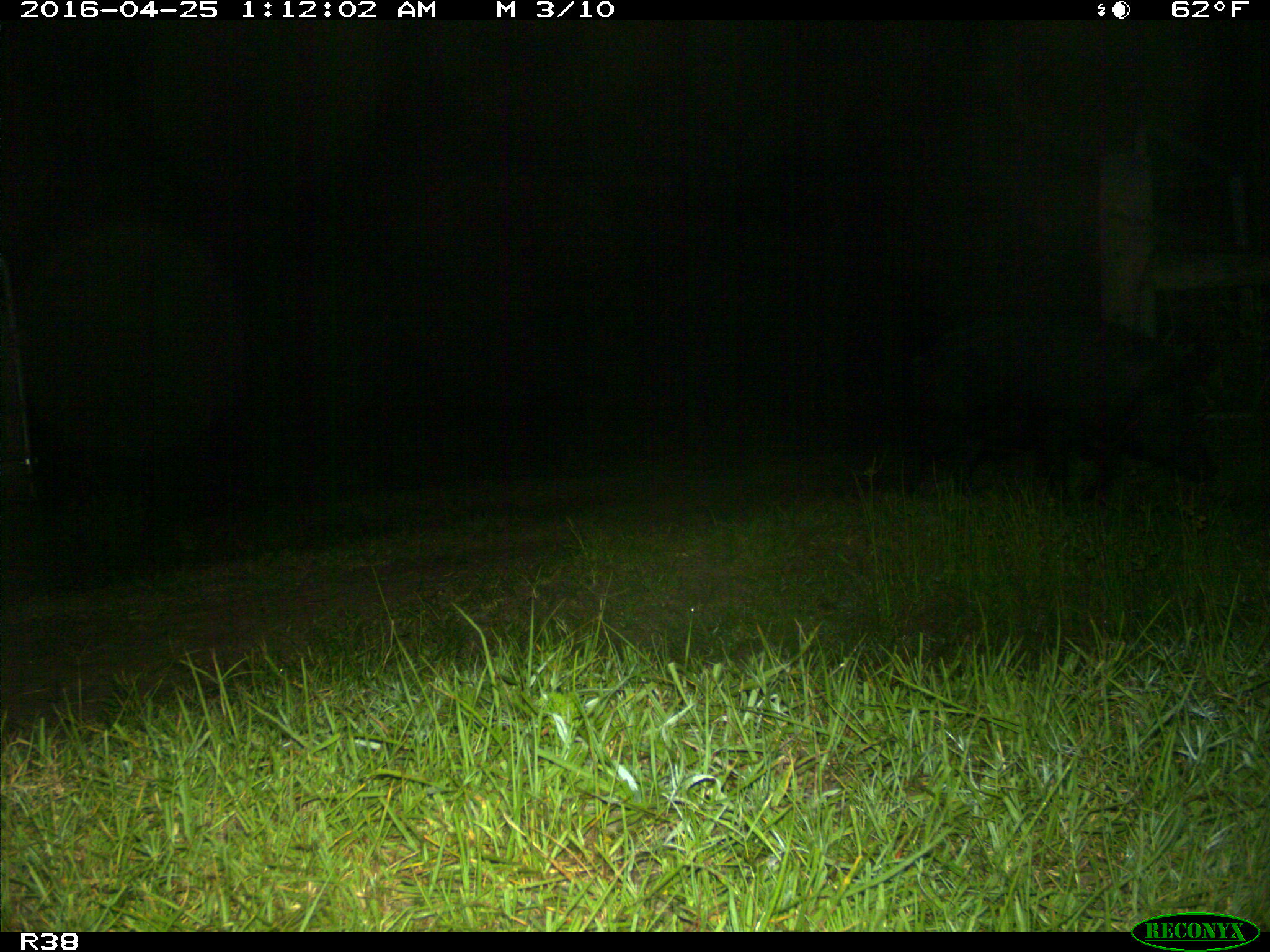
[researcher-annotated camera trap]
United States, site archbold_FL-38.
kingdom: Animalia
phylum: Chordata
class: Mammalia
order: Artiodactyla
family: Suidae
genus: Sus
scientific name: Sus scrofa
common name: wild boar